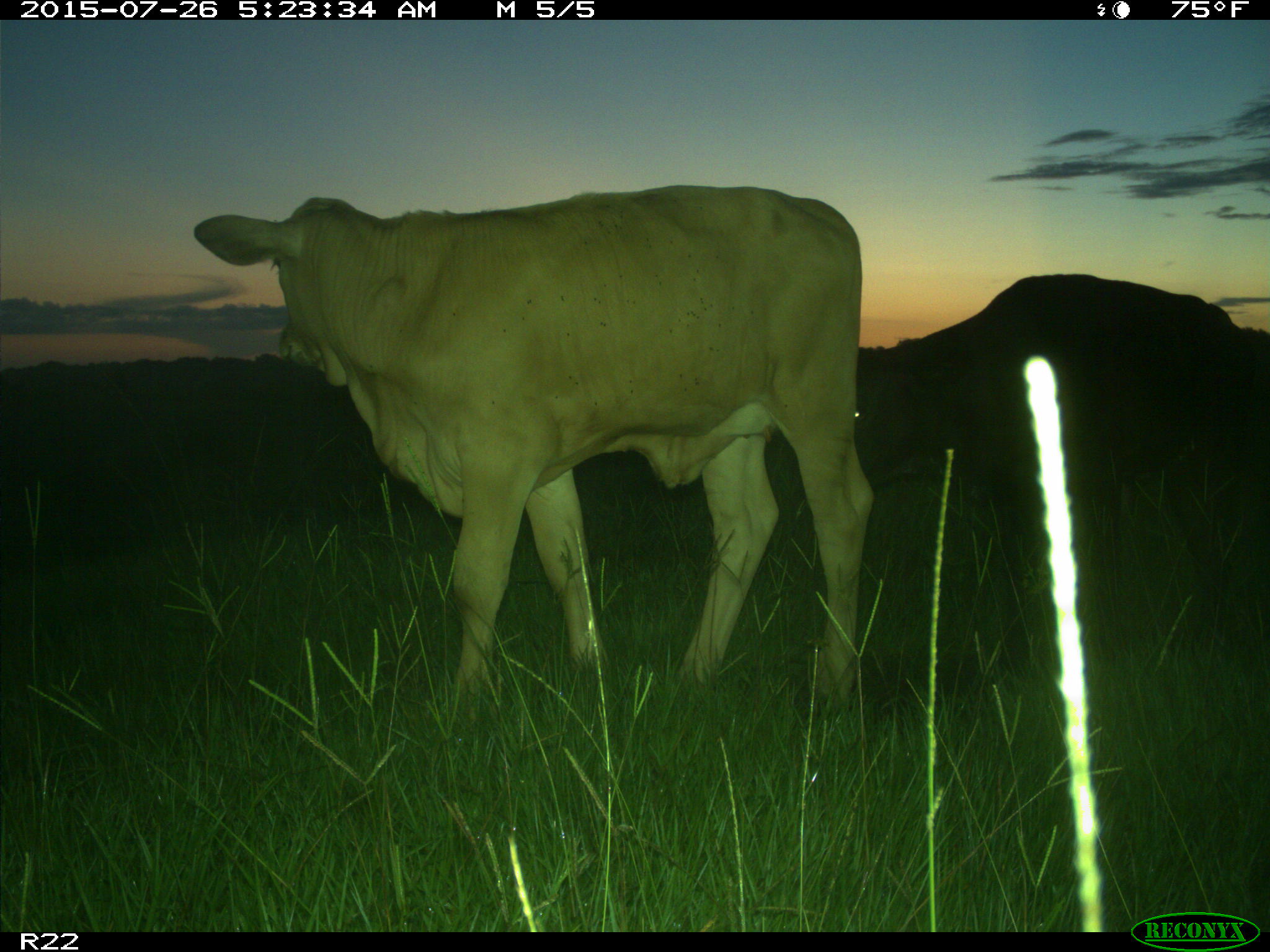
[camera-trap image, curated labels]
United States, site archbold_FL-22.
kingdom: Animalia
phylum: Chordata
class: Mammalia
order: Artiodactyla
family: Bovidae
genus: Bos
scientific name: Bos taurus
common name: domestic cow